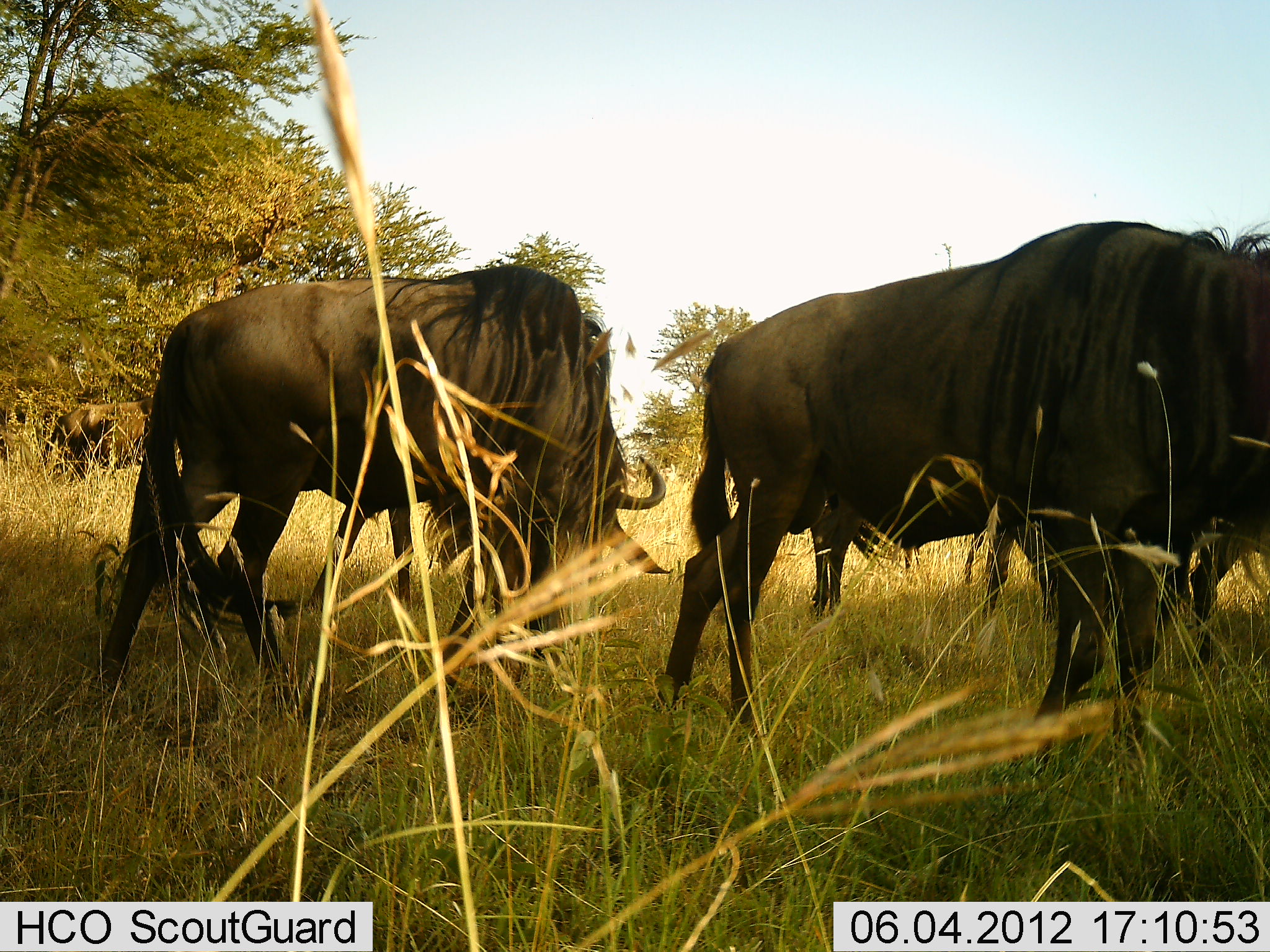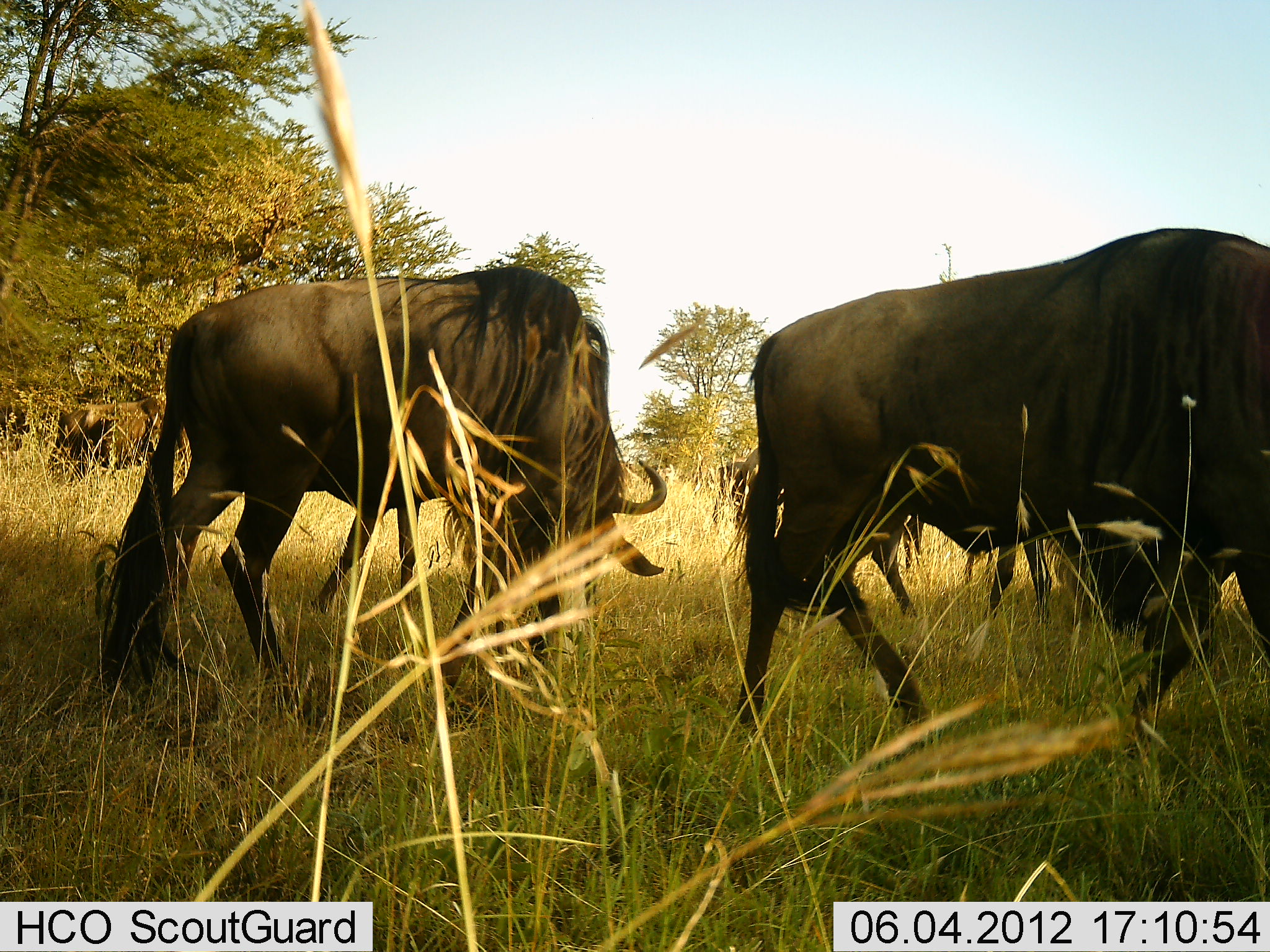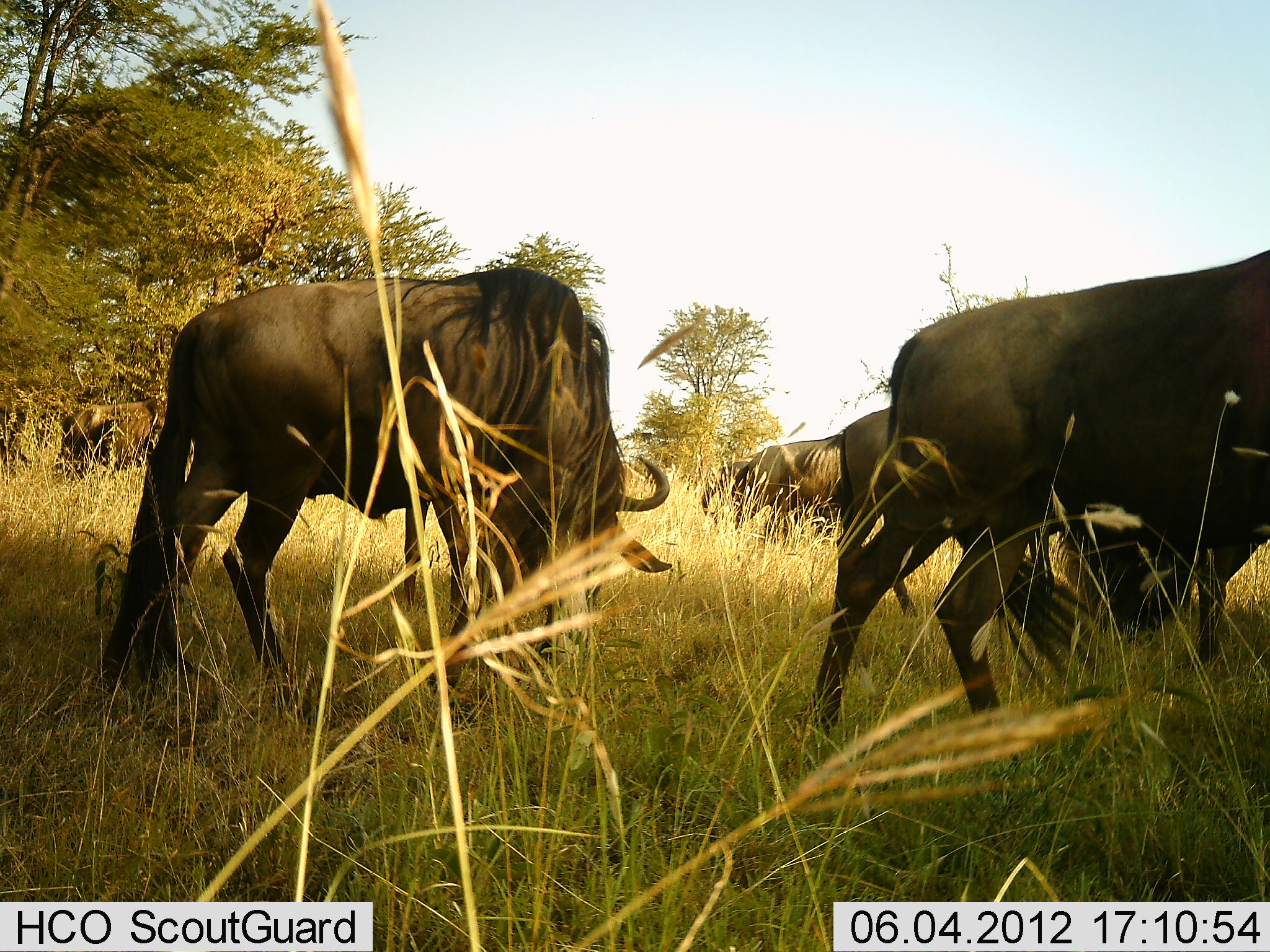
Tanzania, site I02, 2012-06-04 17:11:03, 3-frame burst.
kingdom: Animalia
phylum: Chordata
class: Mammalia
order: Artiodactyla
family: Bovidae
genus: Connochaetes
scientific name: Connochaetes taurinus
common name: blue wildebeest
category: wildebeest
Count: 6.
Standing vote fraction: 50%.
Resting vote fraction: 0%.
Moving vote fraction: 30%.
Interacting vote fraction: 0%.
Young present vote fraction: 0%.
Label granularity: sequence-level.